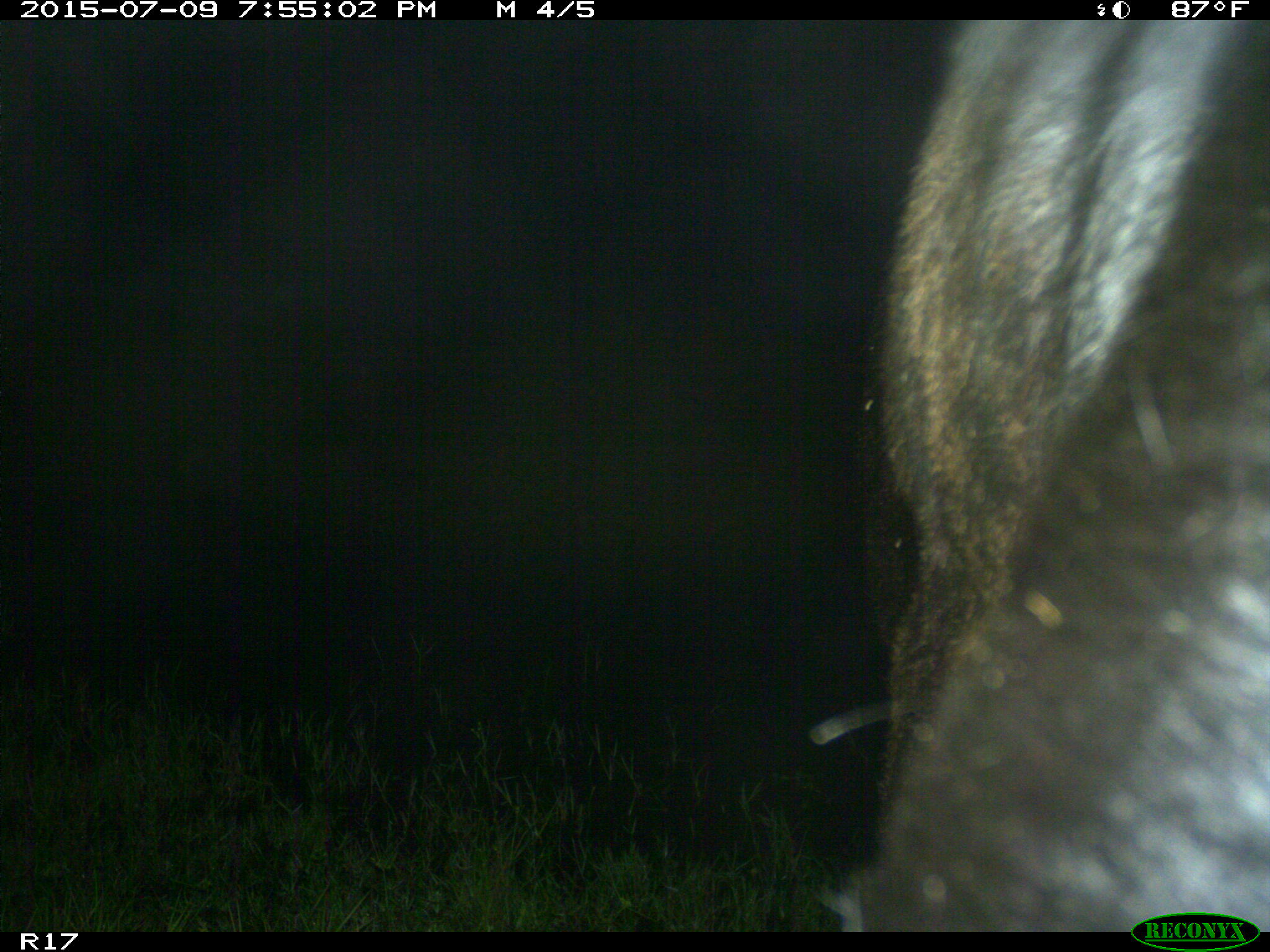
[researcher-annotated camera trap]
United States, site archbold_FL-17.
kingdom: Animalia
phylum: Chordata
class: Mammalia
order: Artiodactyla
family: Bovidae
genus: Bos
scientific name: Bos taurus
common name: domestic cow